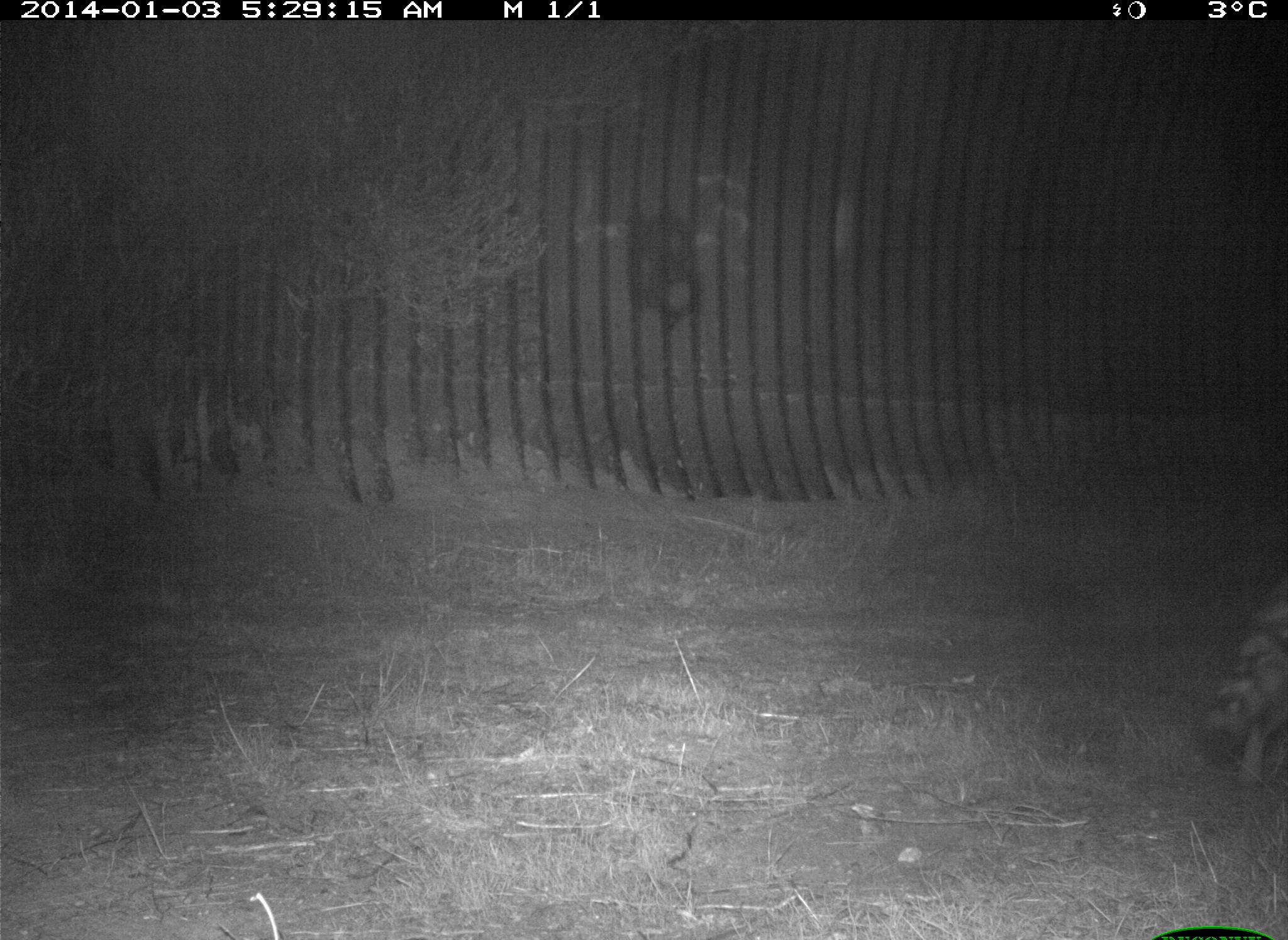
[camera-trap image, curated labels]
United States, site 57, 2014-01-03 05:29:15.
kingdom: Animalia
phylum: Chordata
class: Mammalia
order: Carnivora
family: Procyonidae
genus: Procyon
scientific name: Procyon lotor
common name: raccoon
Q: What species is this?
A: Raccoon (Procyon lotor).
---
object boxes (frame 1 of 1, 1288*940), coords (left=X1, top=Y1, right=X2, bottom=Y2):
raccoon: (left=1200, top=576, right=1288, bottom=802)